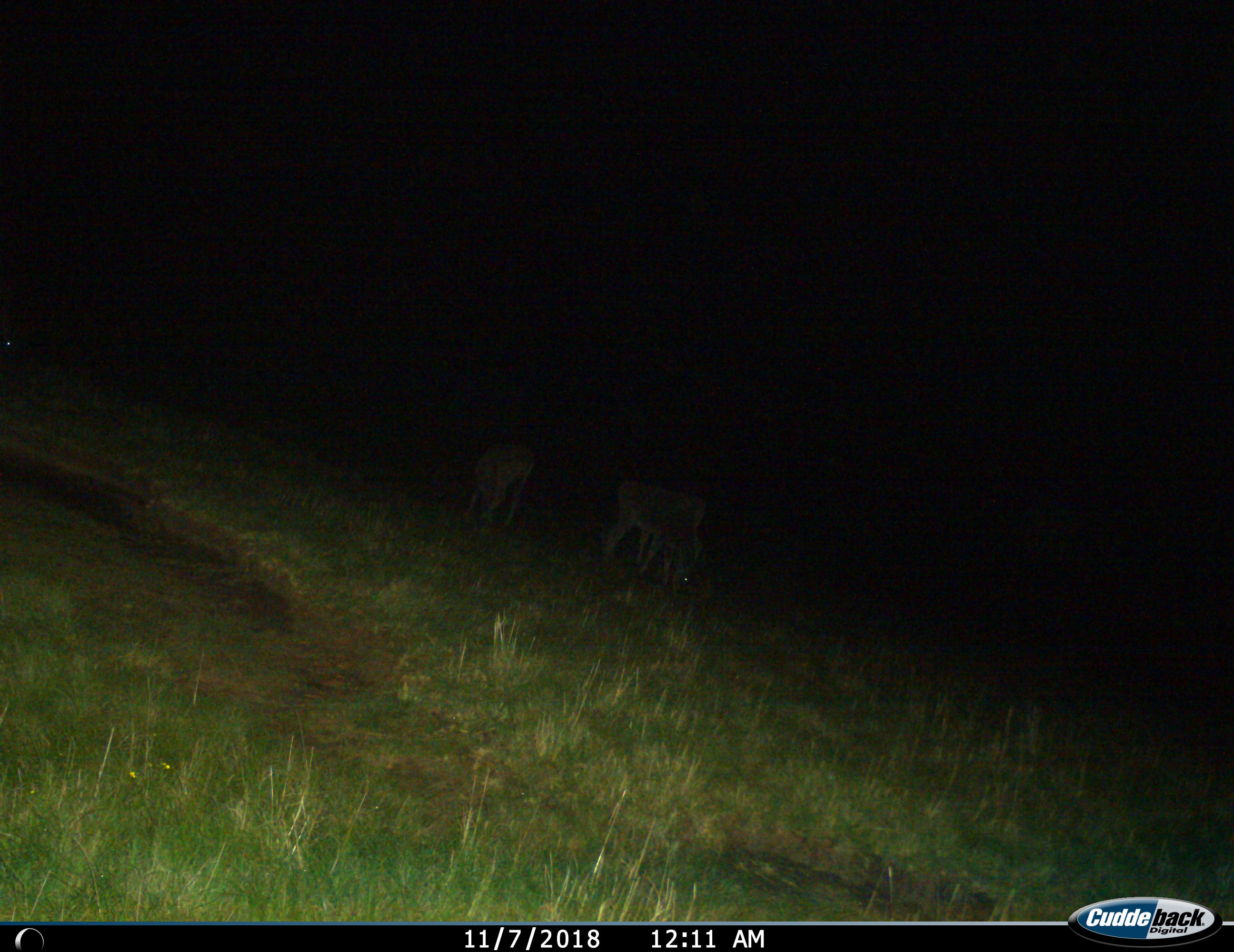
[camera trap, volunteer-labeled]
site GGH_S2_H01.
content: unidentified animal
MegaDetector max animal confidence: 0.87